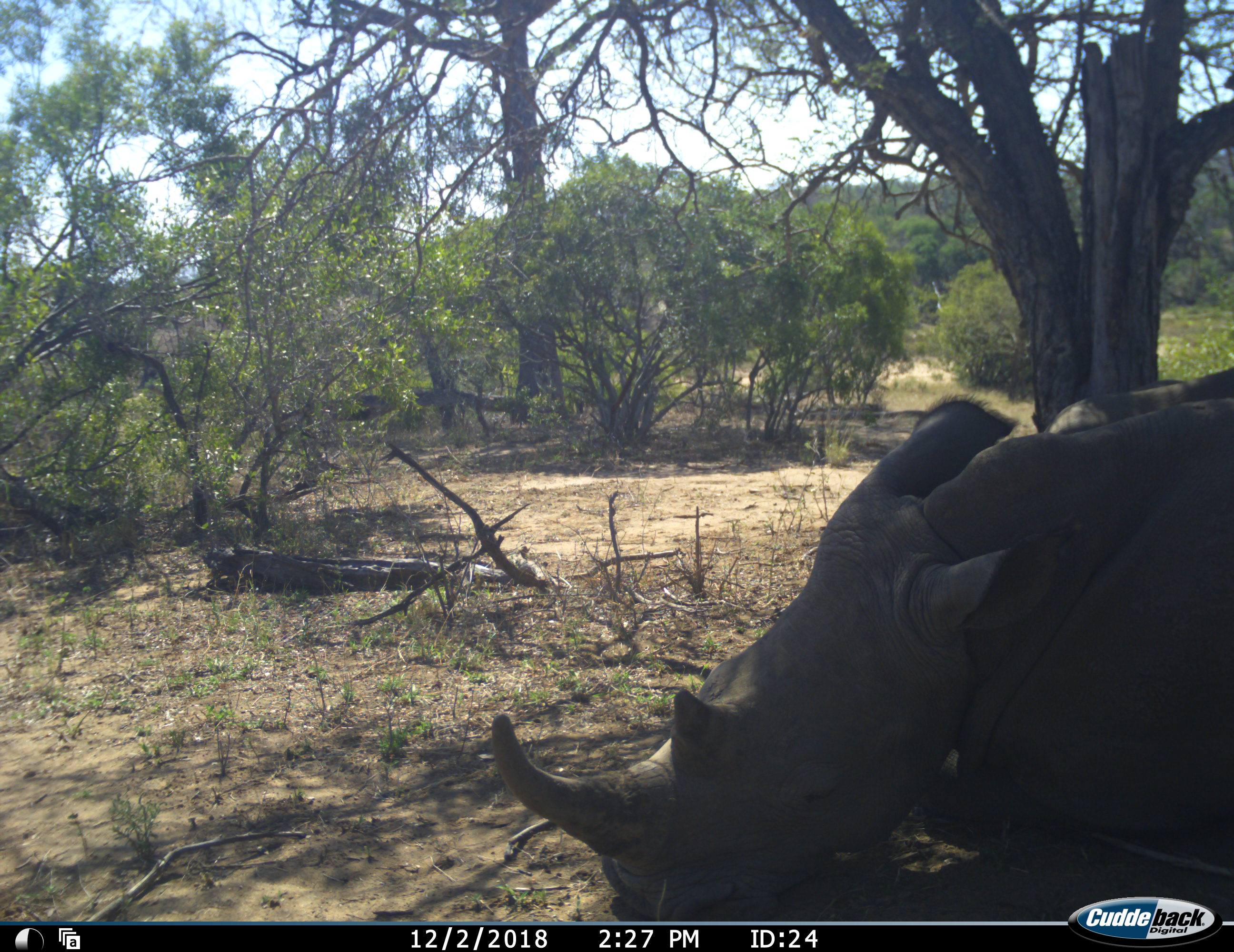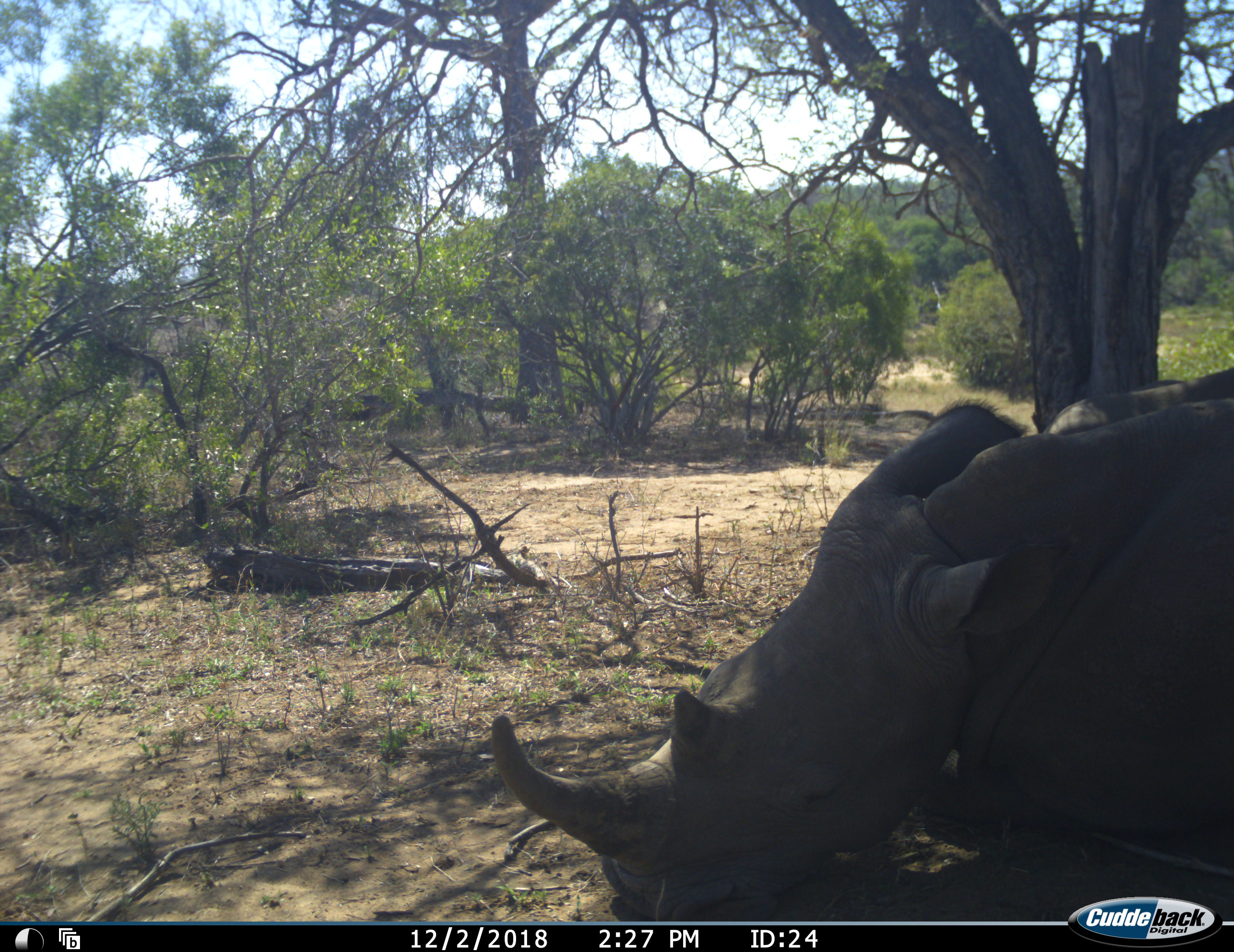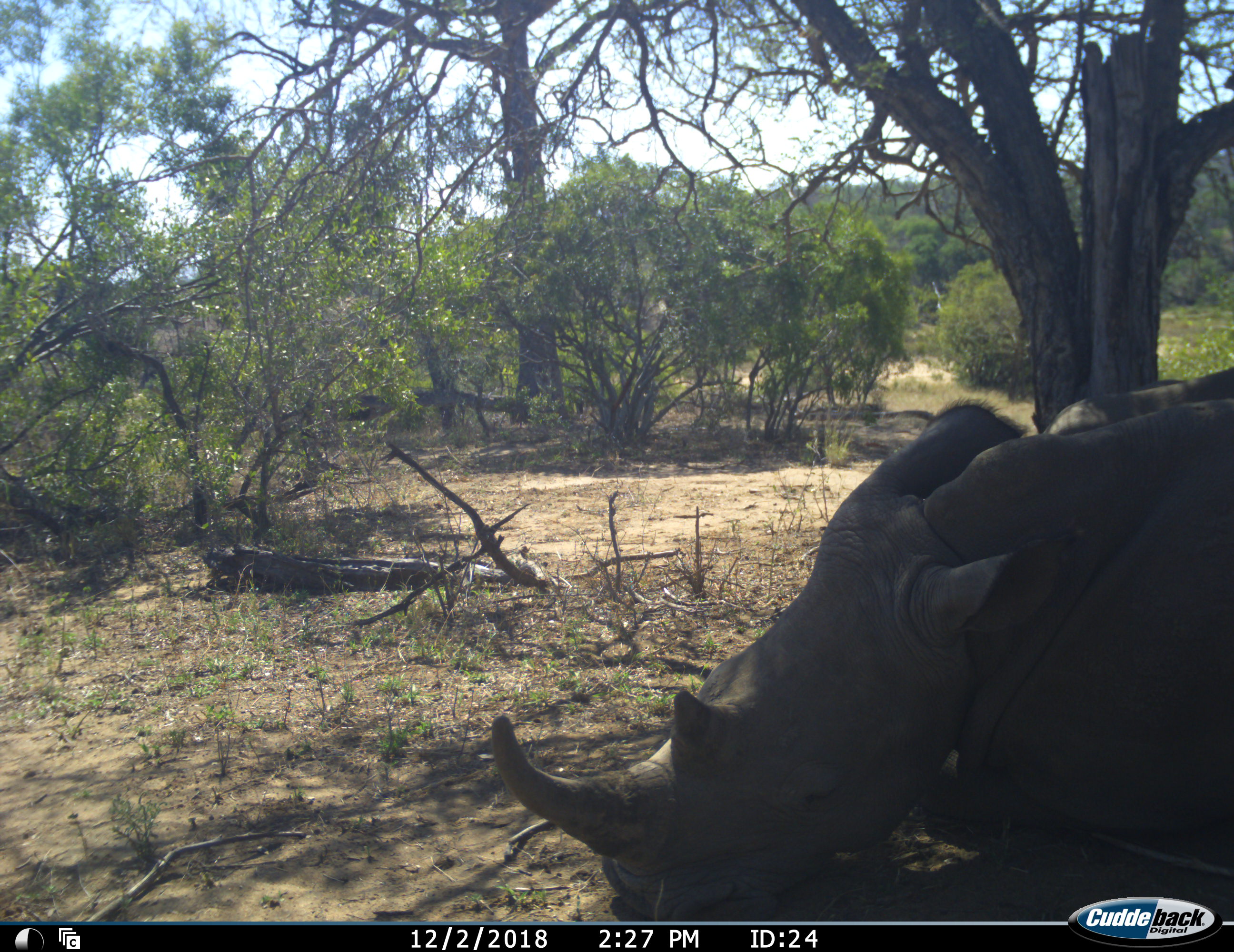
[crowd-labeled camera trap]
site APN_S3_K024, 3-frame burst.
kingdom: Animalia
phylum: Chordata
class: Mammalia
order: Perissodactyla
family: Rhinocerotidae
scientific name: Rhinocerotidae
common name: unknown rhinoceros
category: rhinocerosunknown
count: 1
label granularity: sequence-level